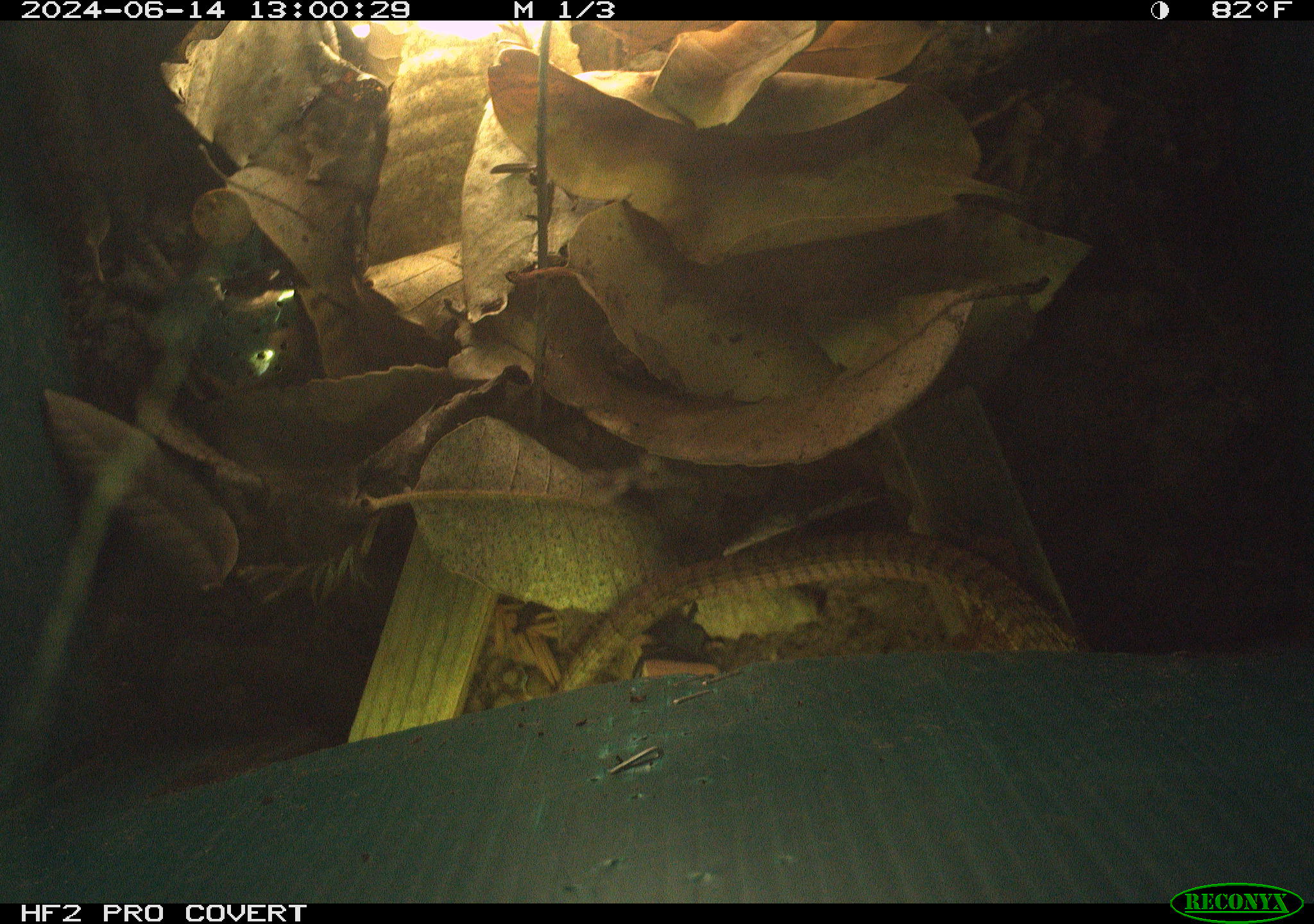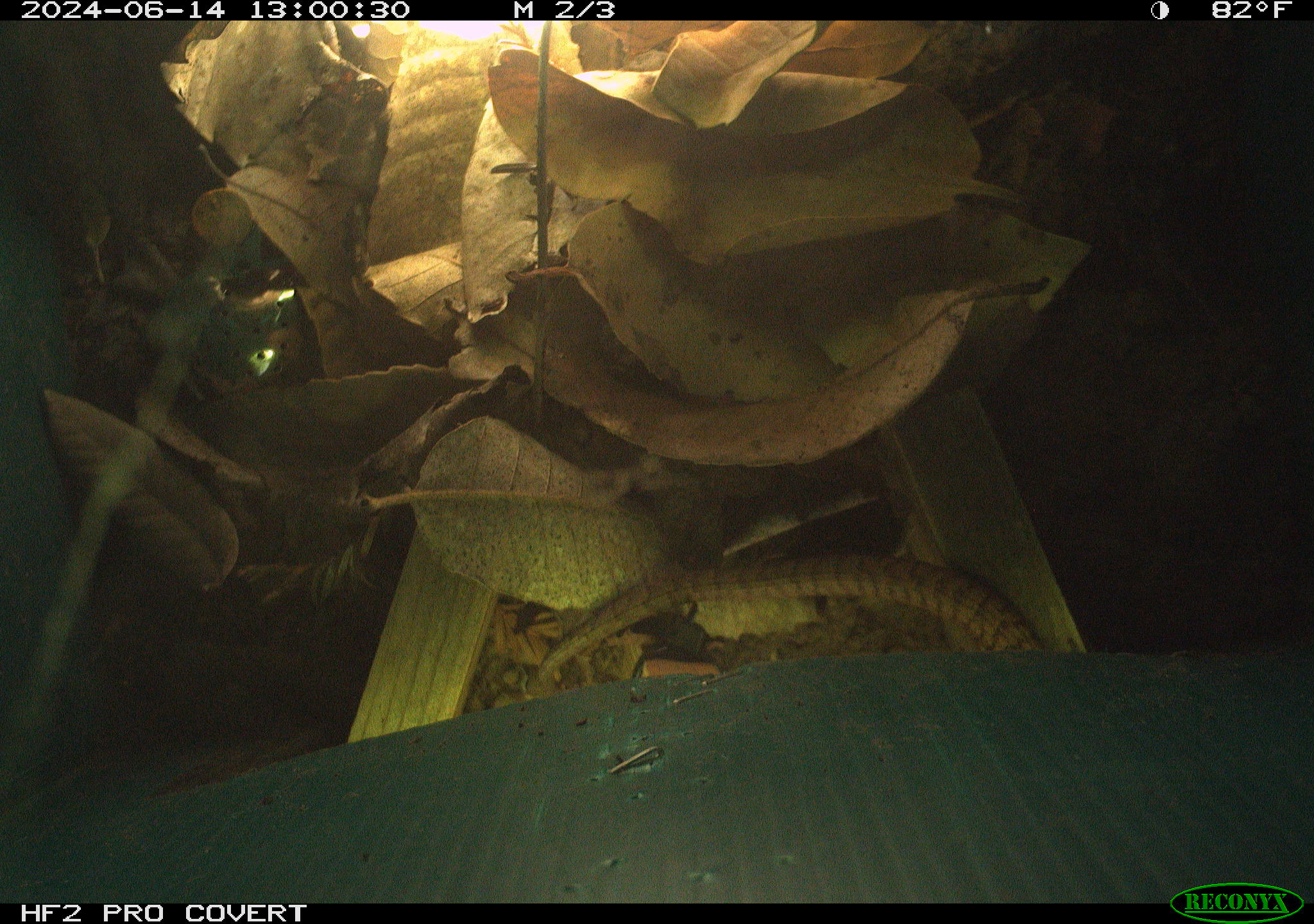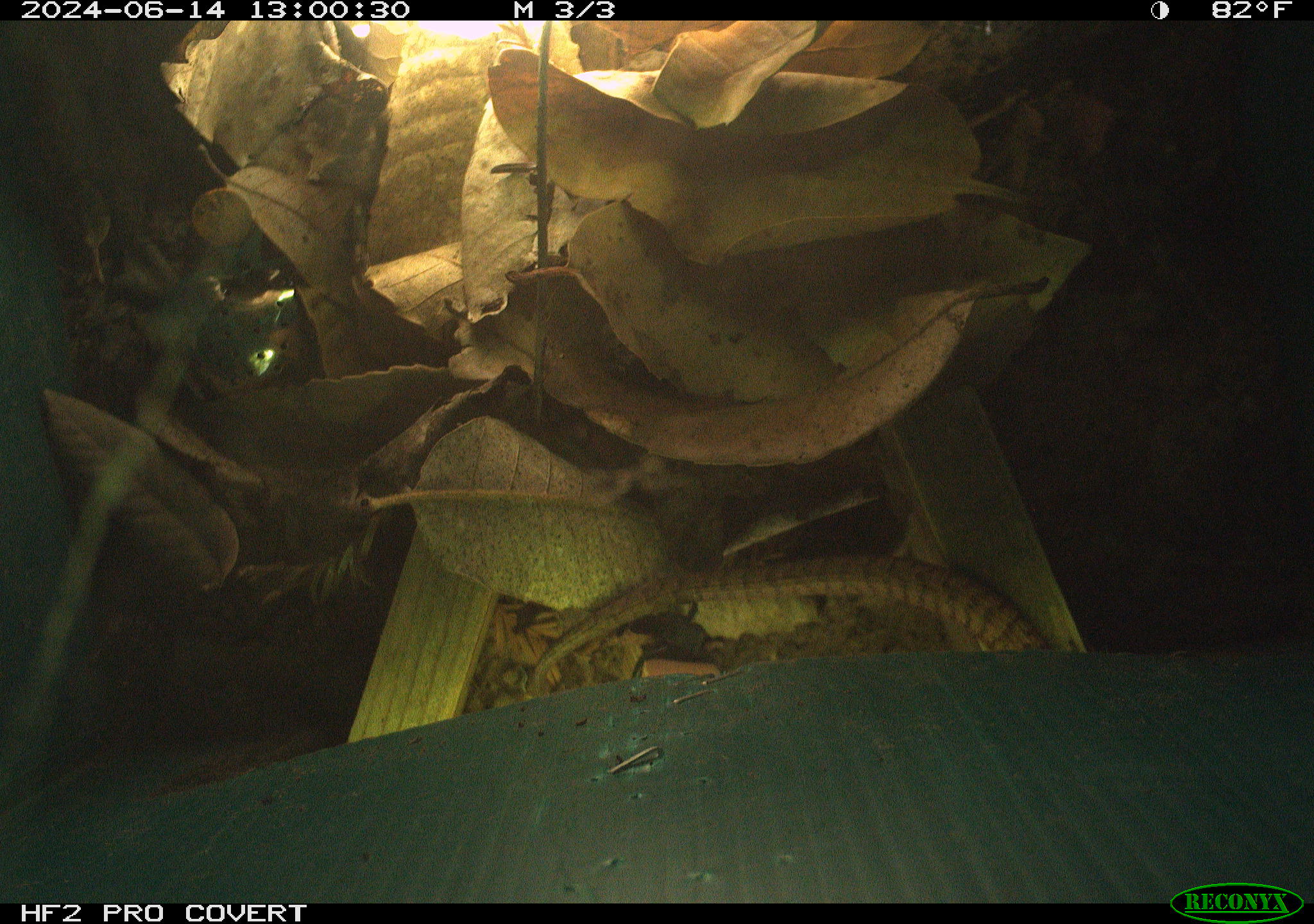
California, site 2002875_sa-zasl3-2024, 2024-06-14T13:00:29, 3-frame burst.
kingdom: Animalia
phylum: Chordata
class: Reptilia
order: Squamata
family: Anguidae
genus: Elgaria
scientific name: Elgaria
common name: alligator lizards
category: elgaria species